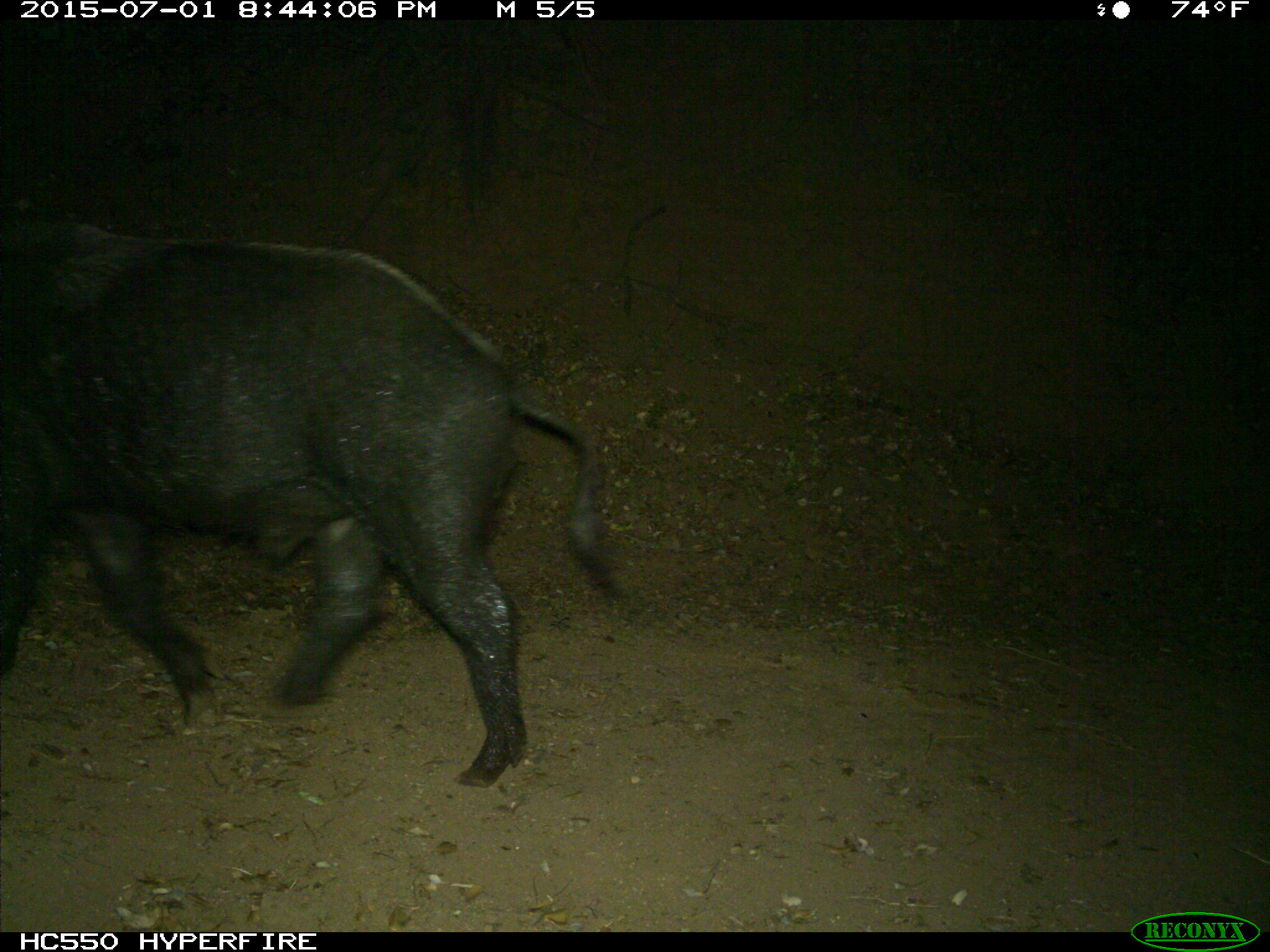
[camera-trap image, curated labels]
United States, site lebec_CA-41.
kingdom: Animalia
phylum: Chordata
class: Mammalia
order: Artiodactyla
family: Suidae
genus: Sus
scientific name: Sus scrofa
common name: wild boar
Sus scrofa (wild boar).